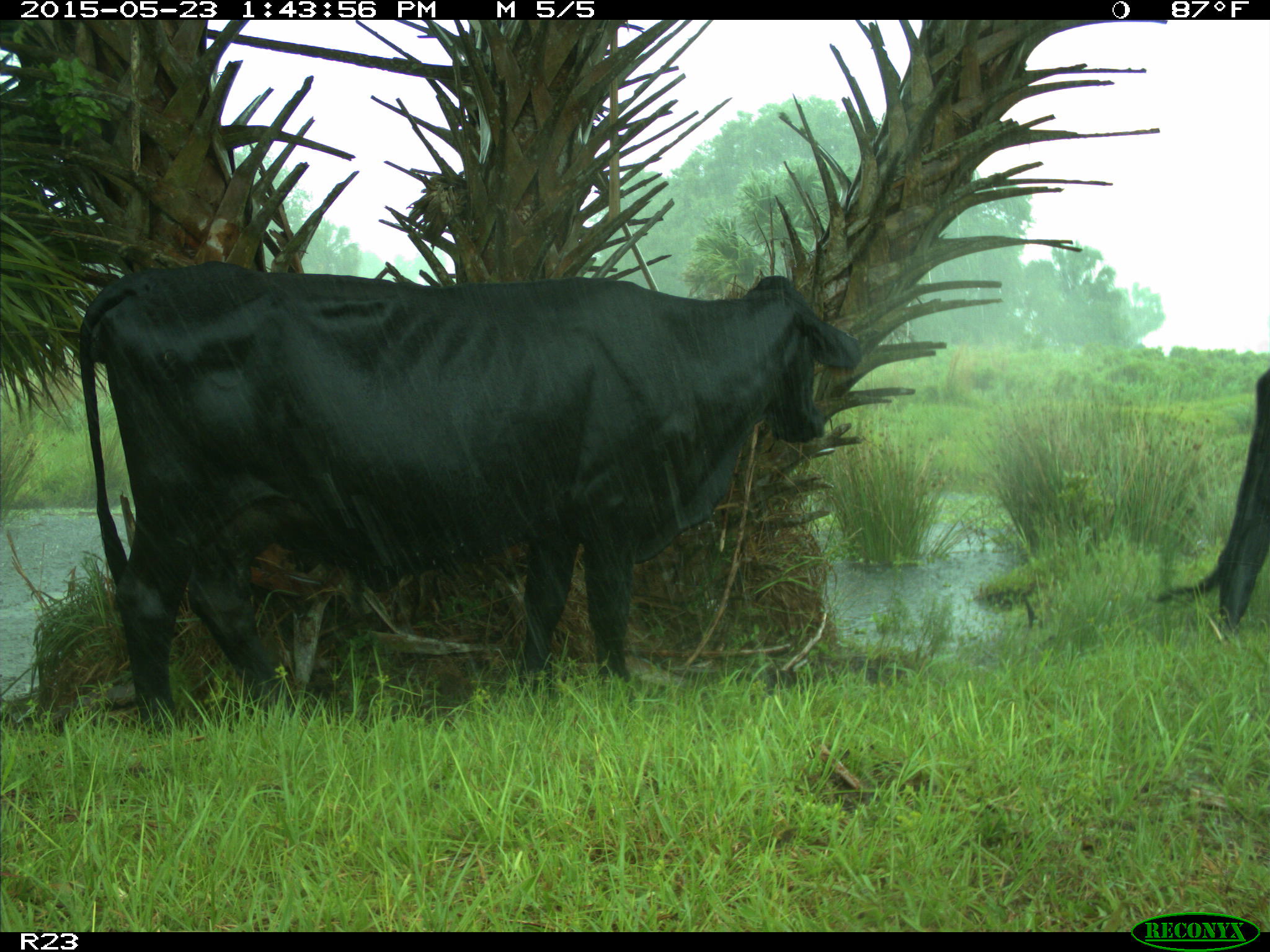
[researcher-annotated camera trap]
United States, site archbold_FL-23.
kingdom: Animalia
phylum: Chordata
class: Mammalia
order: Artiodactyla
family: Bovidae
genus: Bos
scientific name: Bos taurus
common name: domestic cow